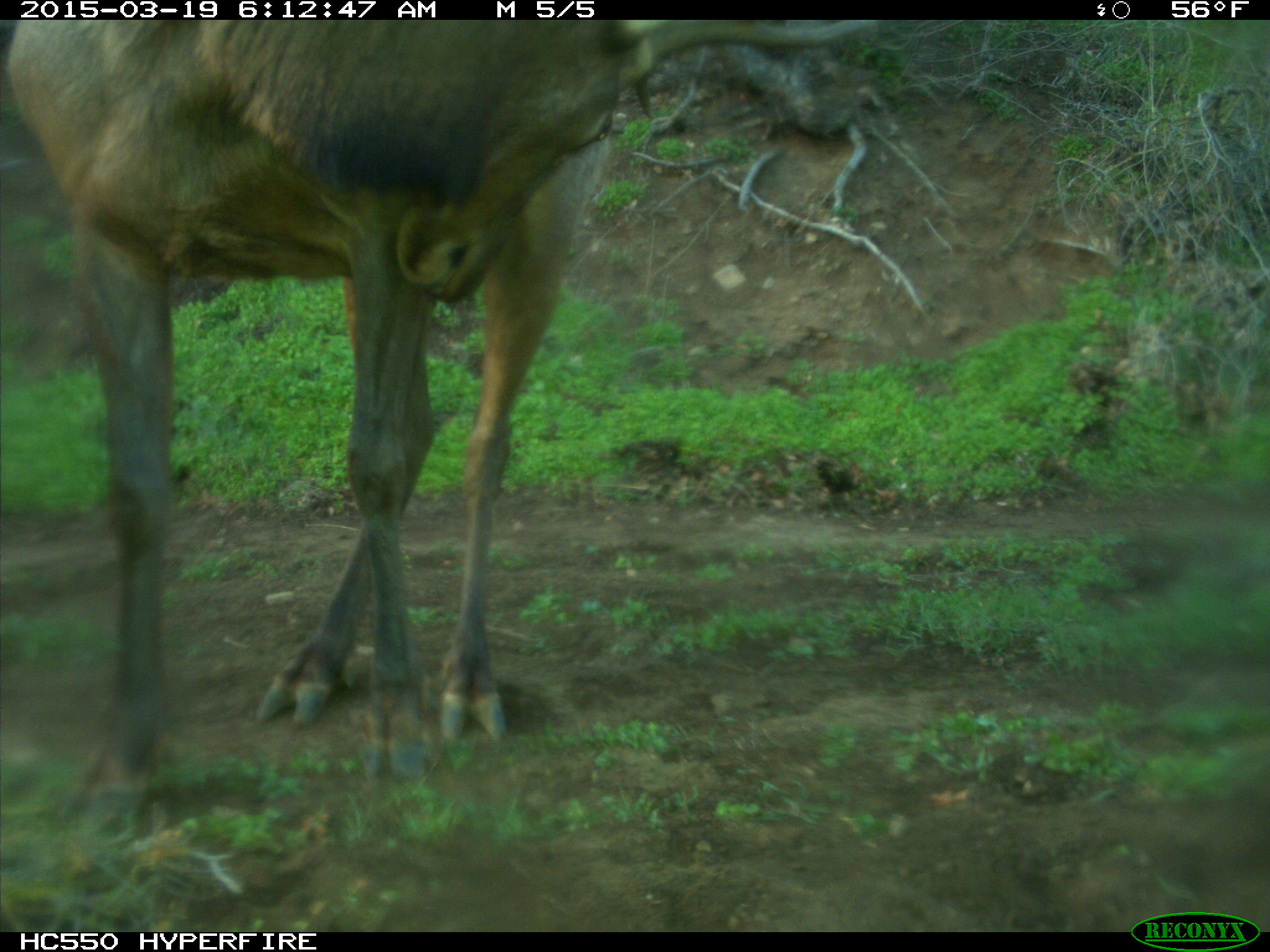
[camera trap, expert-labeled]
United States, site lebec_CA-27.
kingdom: Animalia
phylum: Chordata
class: Mammalia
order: Artiodactyla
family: Cervidae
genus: Cervus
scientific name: Cervus canadensis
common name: elk